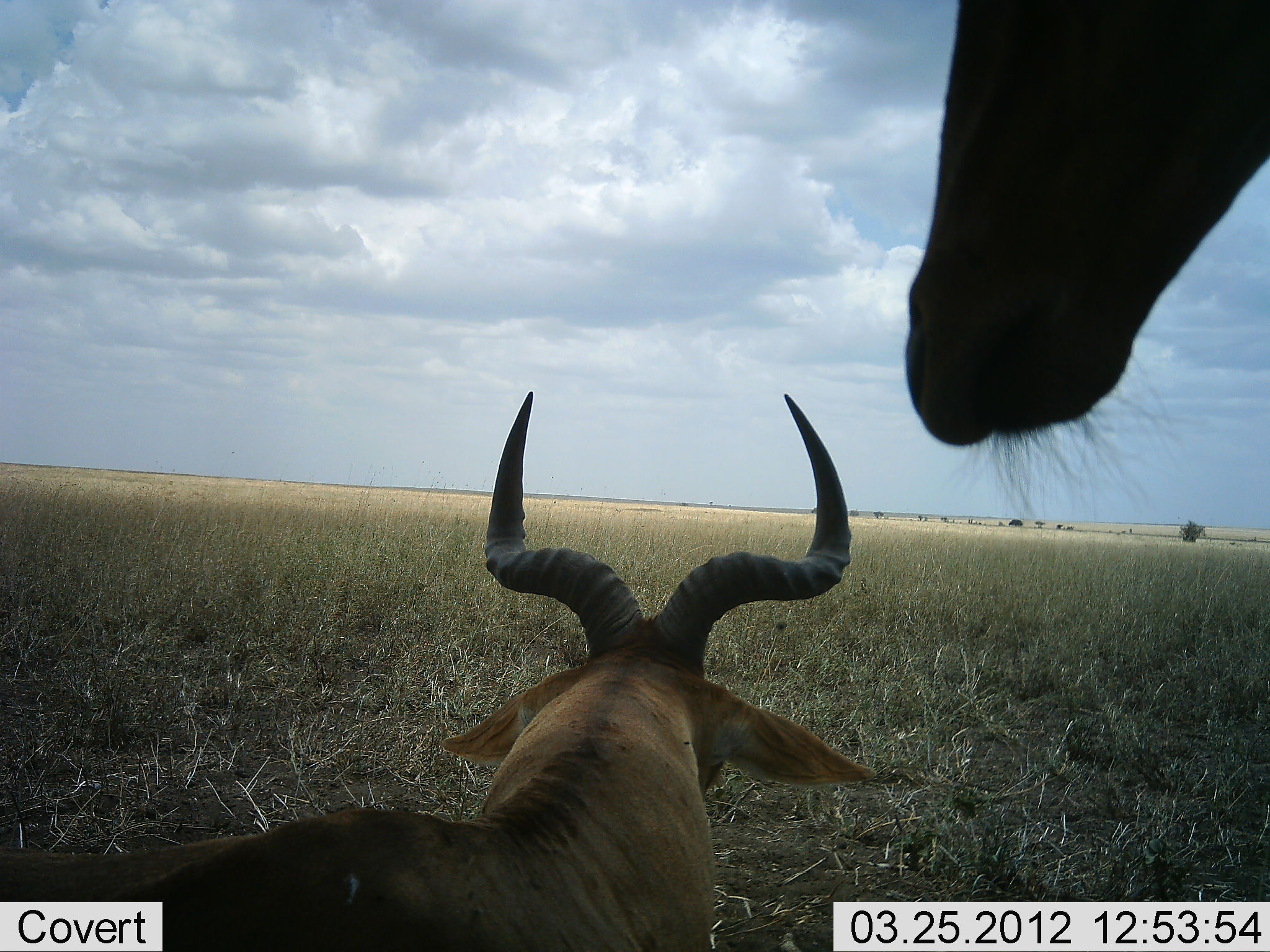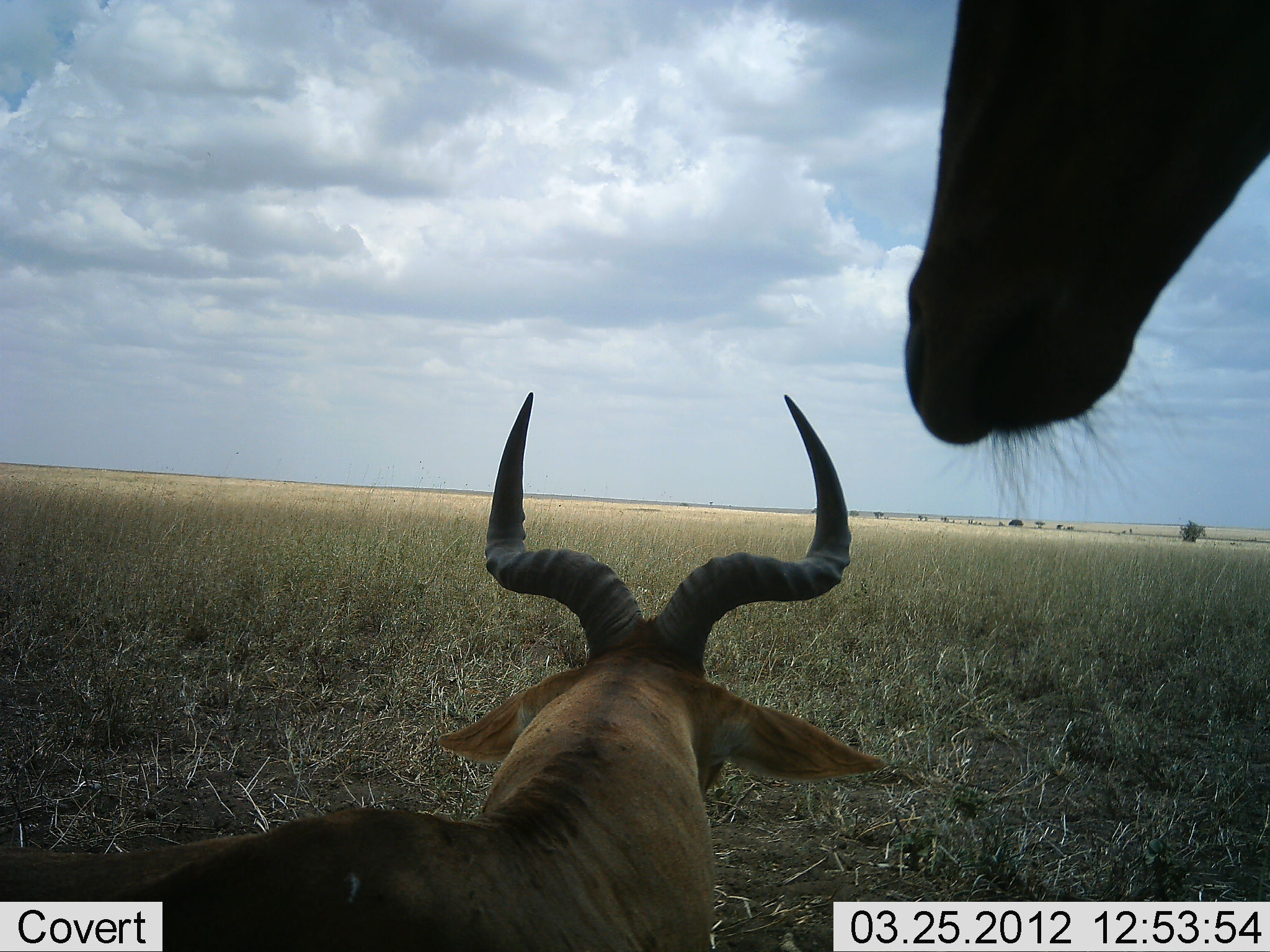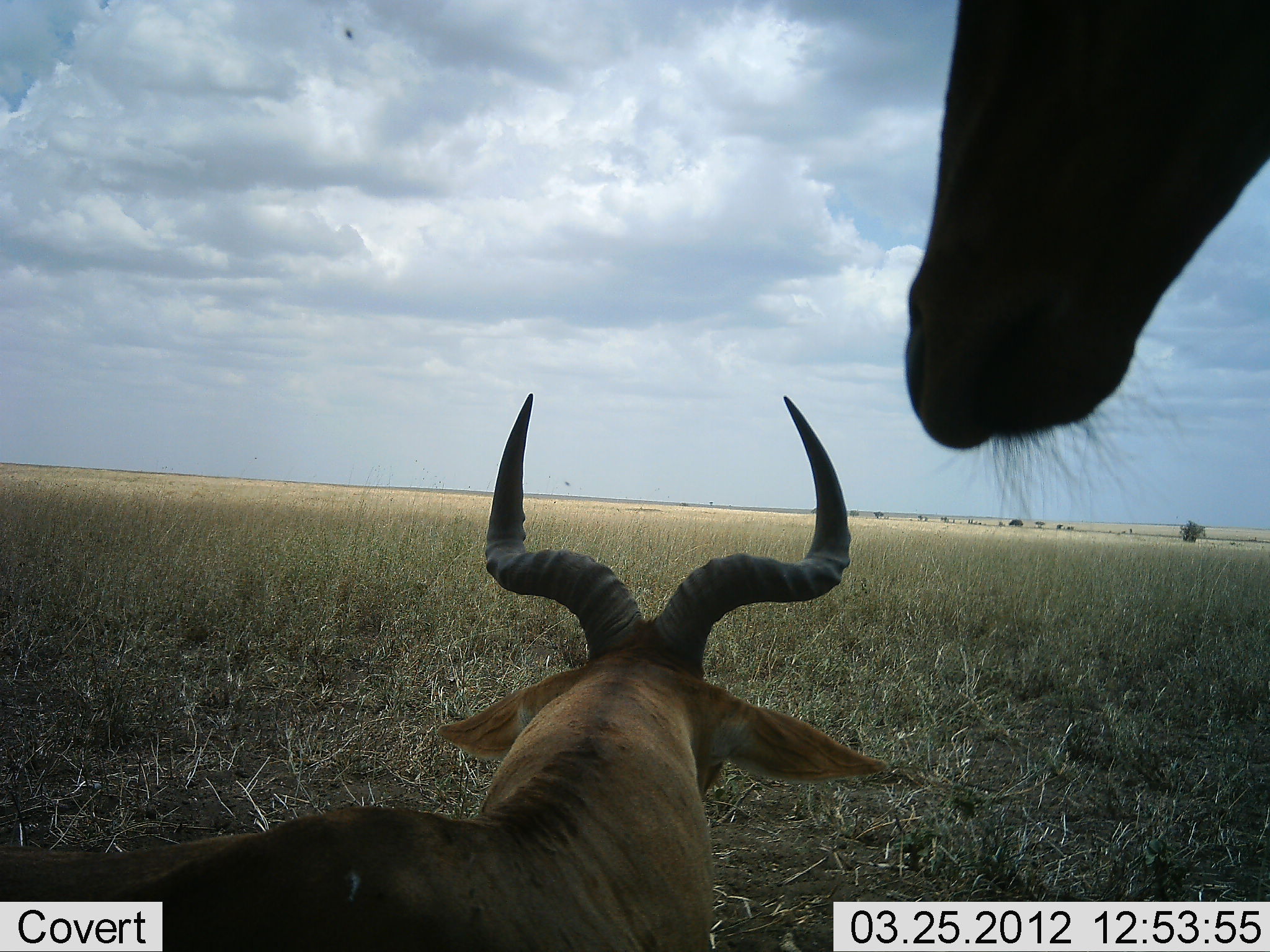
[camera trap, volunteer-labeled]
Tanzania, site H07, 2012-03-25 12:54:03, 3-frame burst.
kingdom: Animalia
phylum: Chordata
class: Mammalia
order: Artiodactyla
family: Bovidae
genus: Alcelaphus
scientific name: Alcelaphus buselaphus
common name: hartebeest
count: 2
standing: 82%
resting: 94%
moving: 0%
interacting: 6%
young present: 0%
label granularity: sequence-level